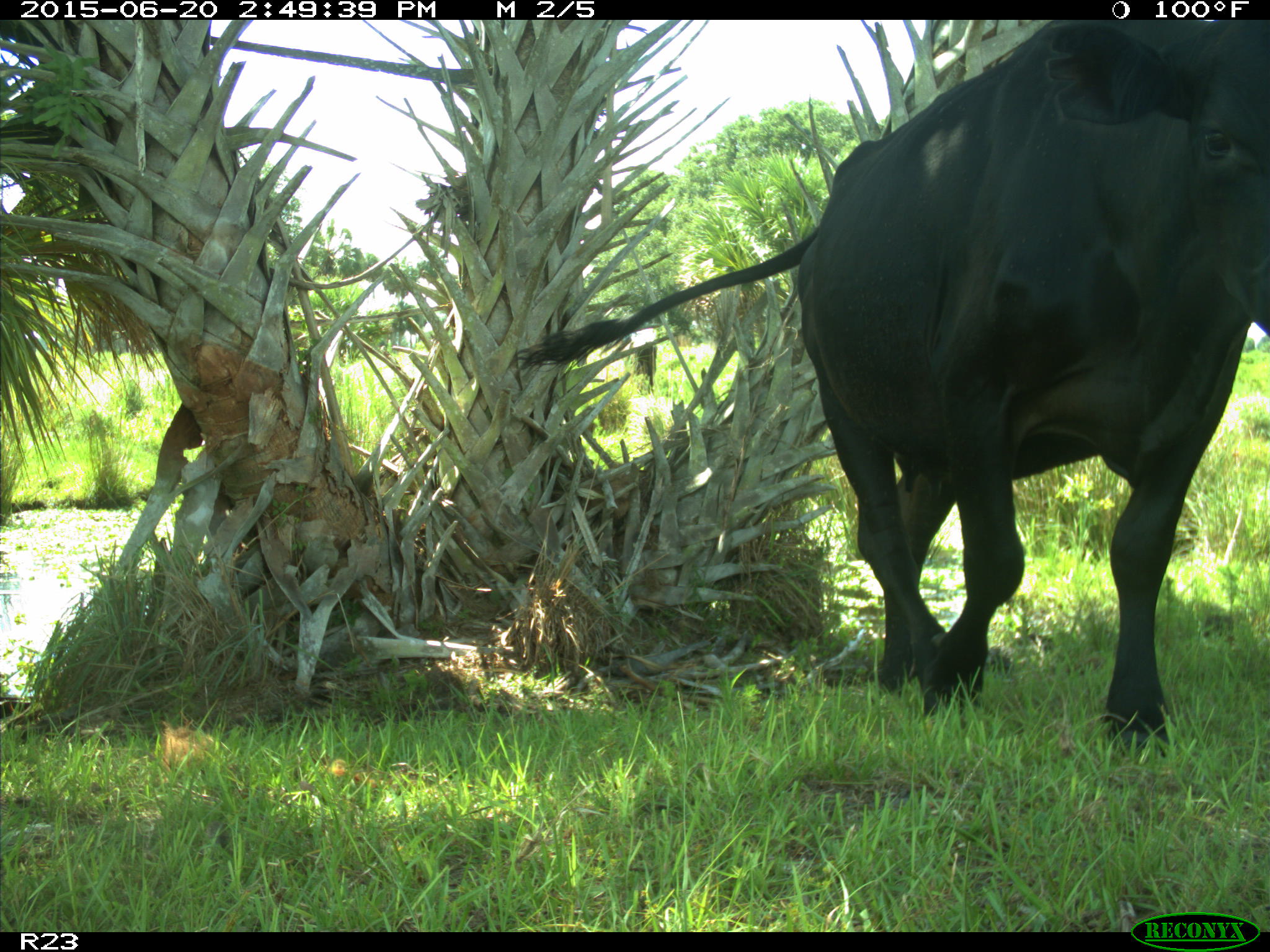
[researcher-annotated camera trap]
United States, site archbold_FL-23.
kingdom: Animalia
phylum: Chordata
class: Mammalia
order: Artiodactyla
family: Bovidae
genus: Bos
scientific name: Bos taurus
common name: domestic cow